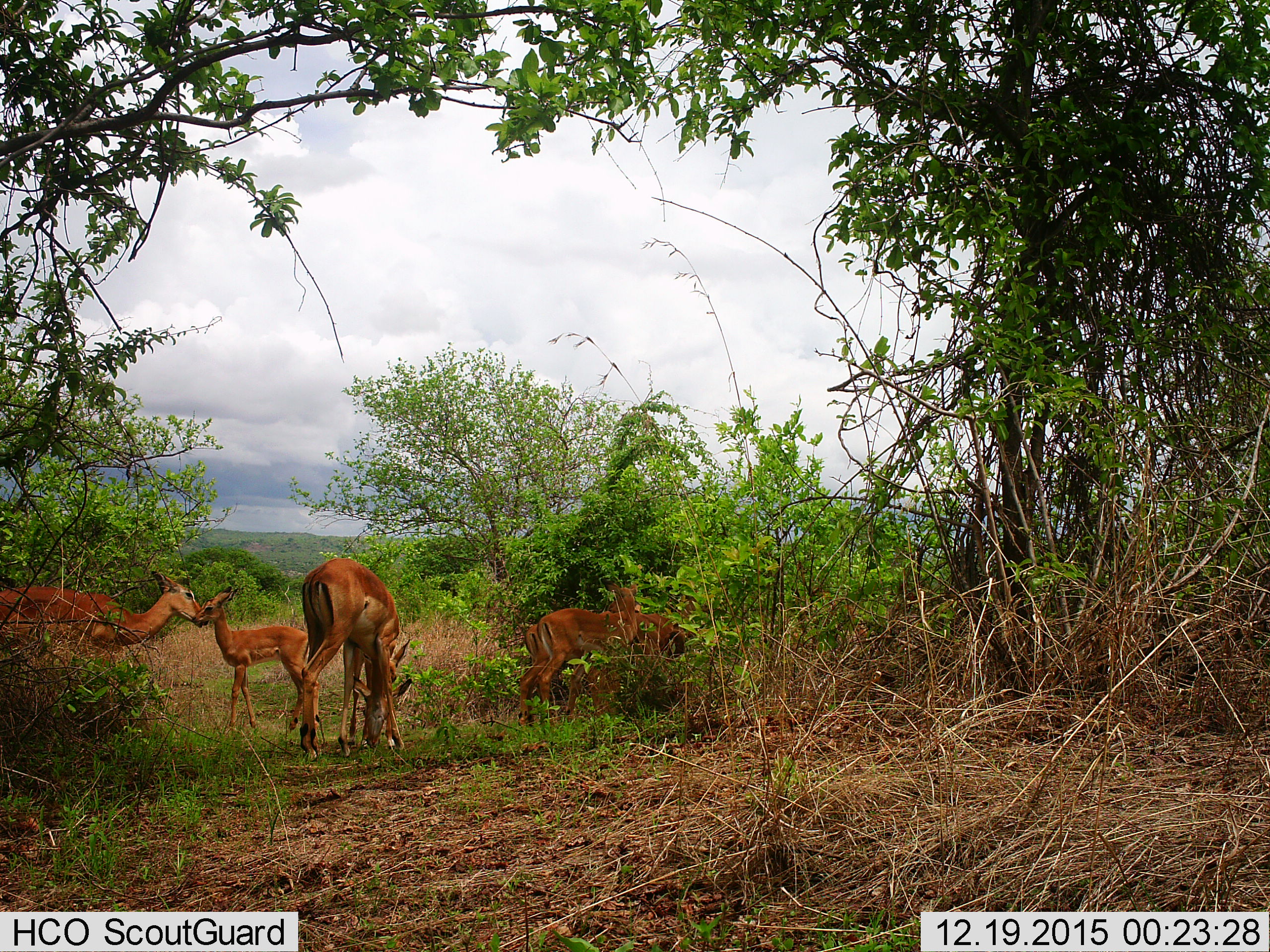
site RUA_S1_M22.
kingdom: Animalia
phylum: Chordata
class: Mammalia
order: Artiodactyla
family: Bovidae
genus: Aepyceros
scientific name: Aepyceros melampus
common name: impala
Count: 7.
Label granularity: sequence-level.